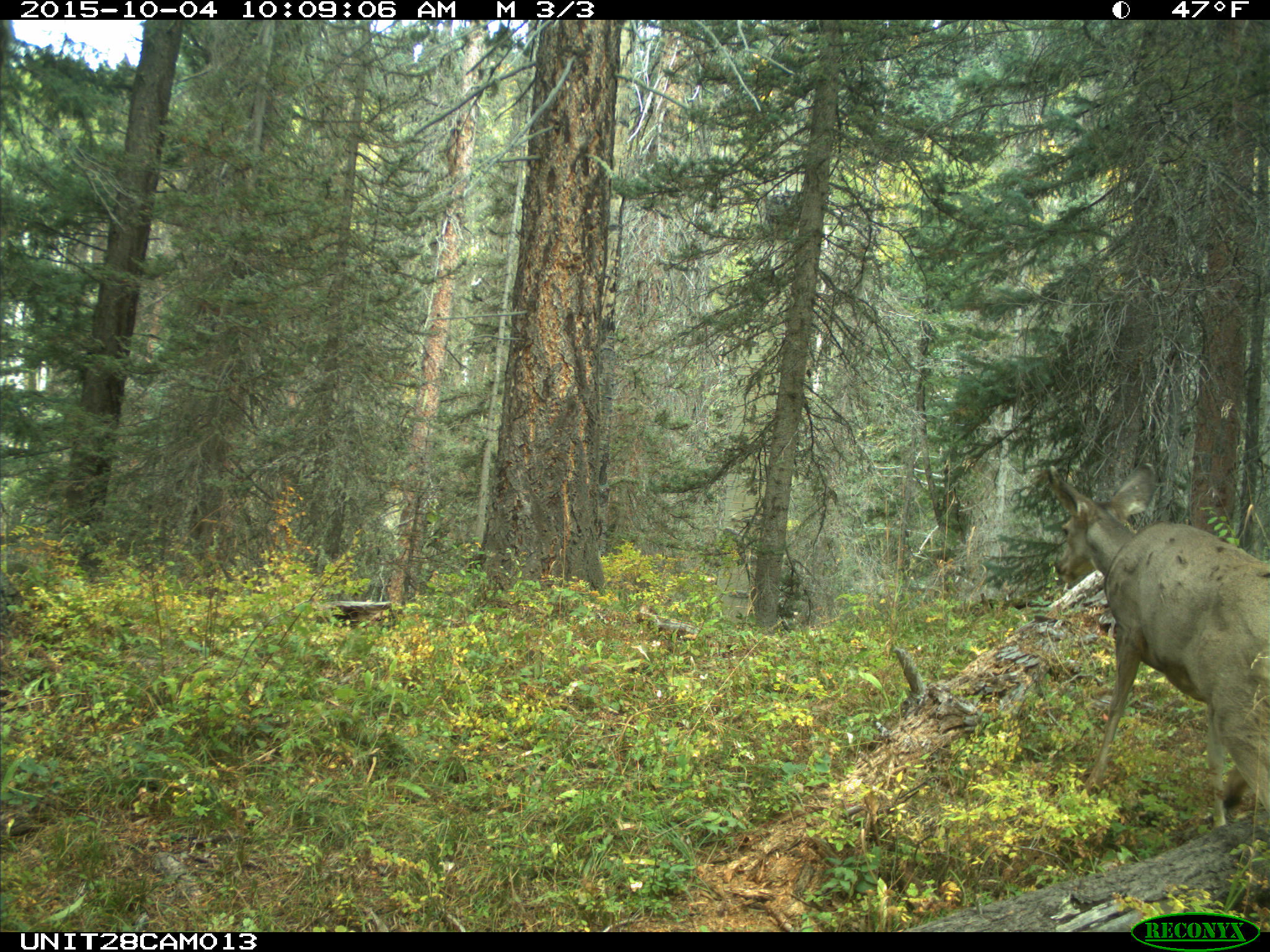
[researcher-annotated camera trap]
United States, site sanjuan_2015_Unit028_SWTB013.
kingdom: Animalia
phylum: Chordata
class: Mammalia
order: Artiodactyla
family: Cervidae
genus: Odocoileus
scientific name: Odocoileus hemionus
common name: mule deer